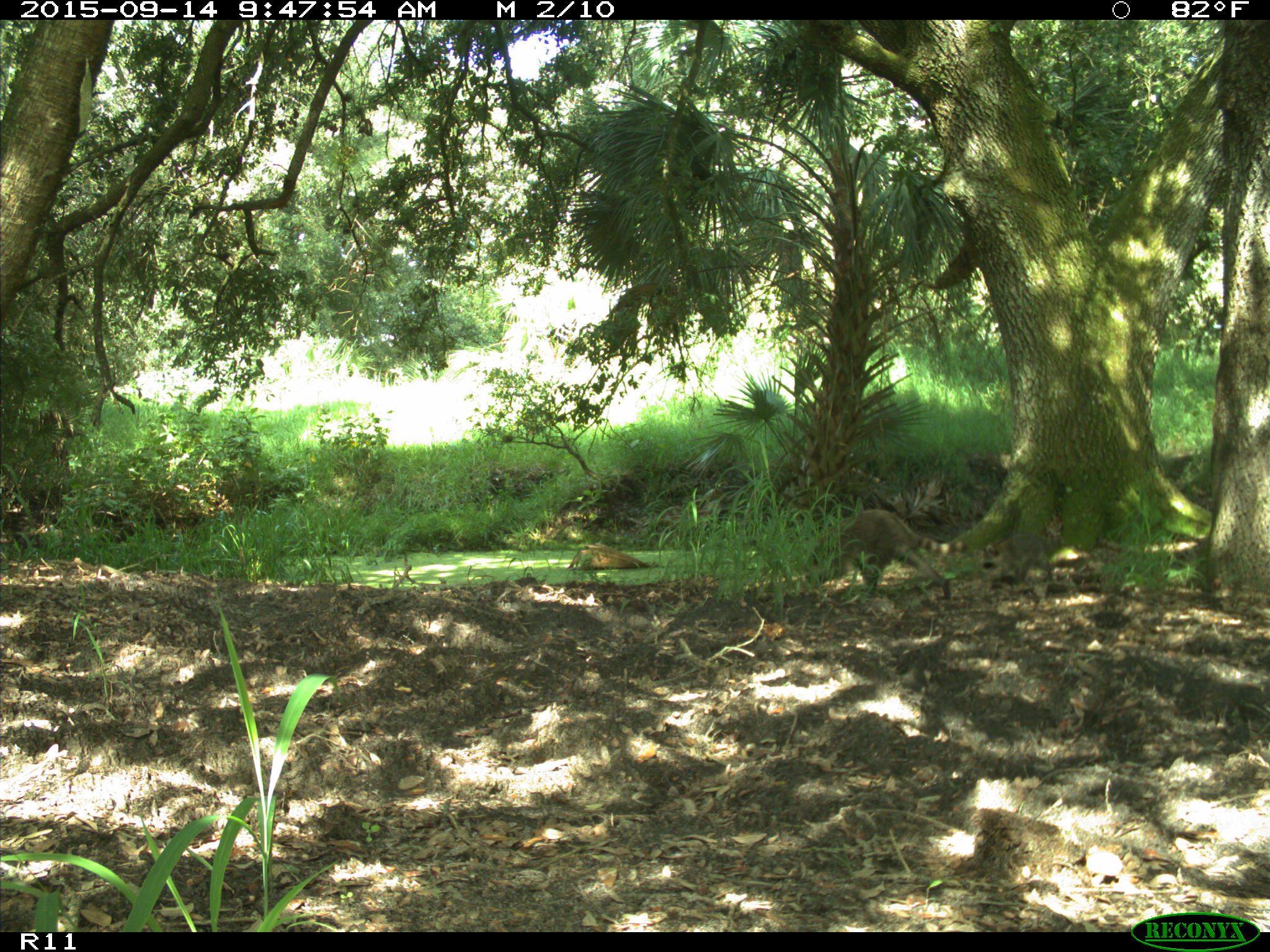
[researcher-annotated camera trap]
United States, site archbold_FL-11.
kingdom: Animalia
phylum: Chordata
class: Mammalia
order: Carnivora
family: Procyonidae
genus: Procyon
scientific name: Procyon lotor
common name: common raccoon